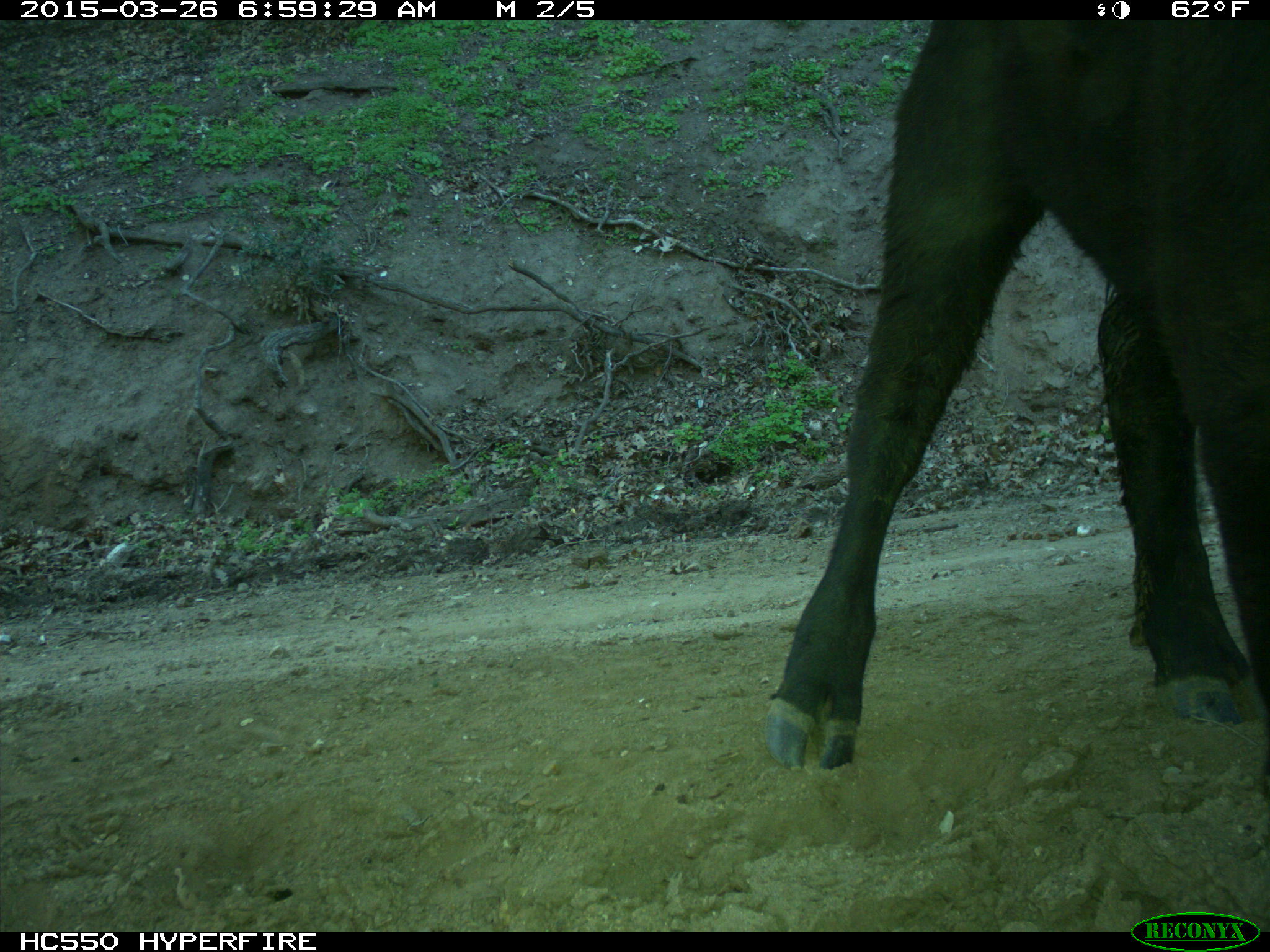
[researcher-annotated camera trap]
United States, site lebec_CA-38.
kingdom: Animalia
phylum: Chordata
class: Mammalia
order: Artiodactyla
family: Bovidae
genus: Bos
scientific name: Bos taurus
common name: domestic cow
Bos taurus (domestic cow).